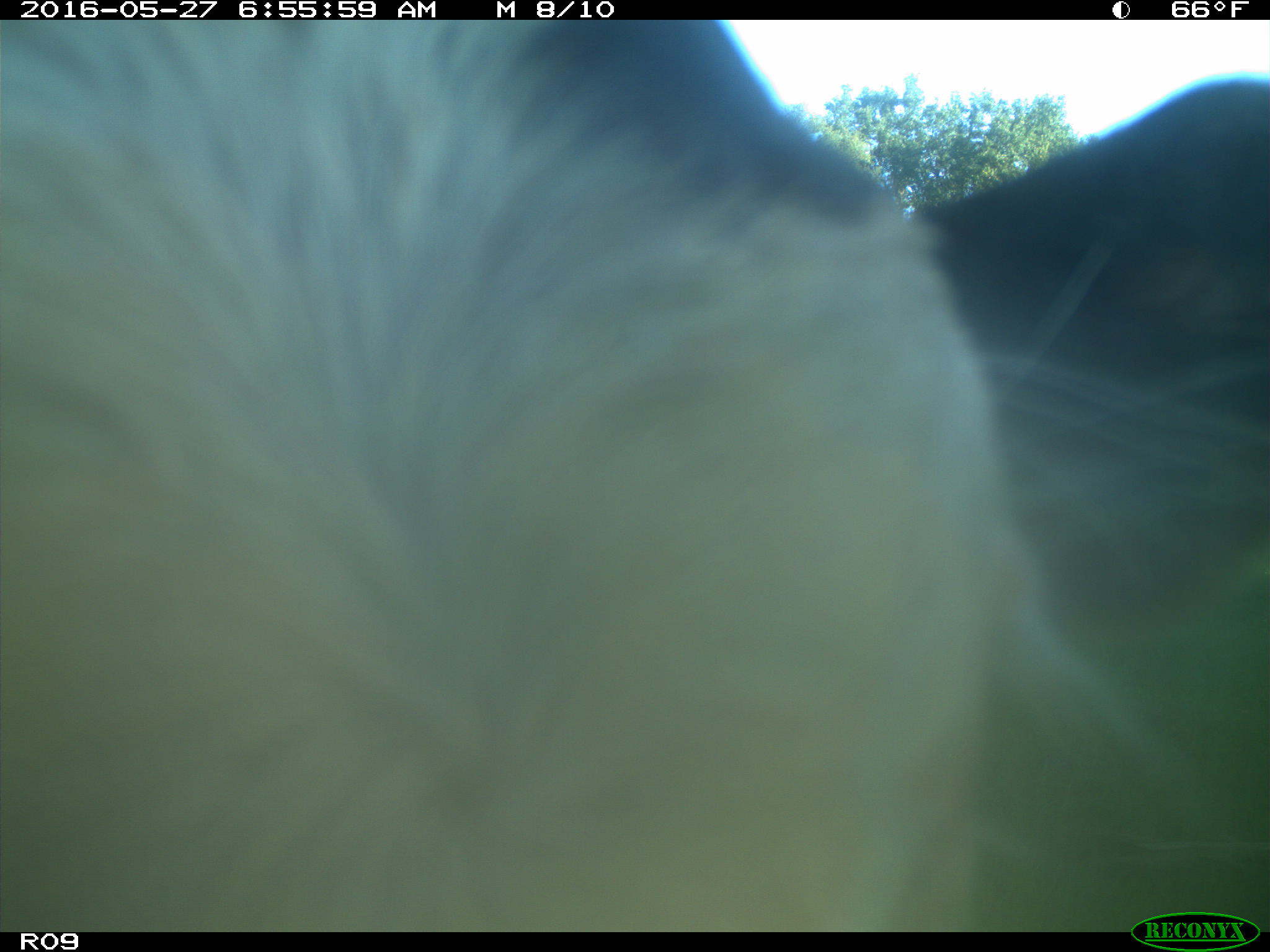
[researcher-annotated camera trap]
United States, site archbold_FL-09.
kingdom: Animalia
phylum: Chordata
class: Mammalia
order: Artiodactyla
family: Bovidae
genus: Bos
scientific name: Bos taurus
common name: domestic cow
Bos taurus (domestic cow).